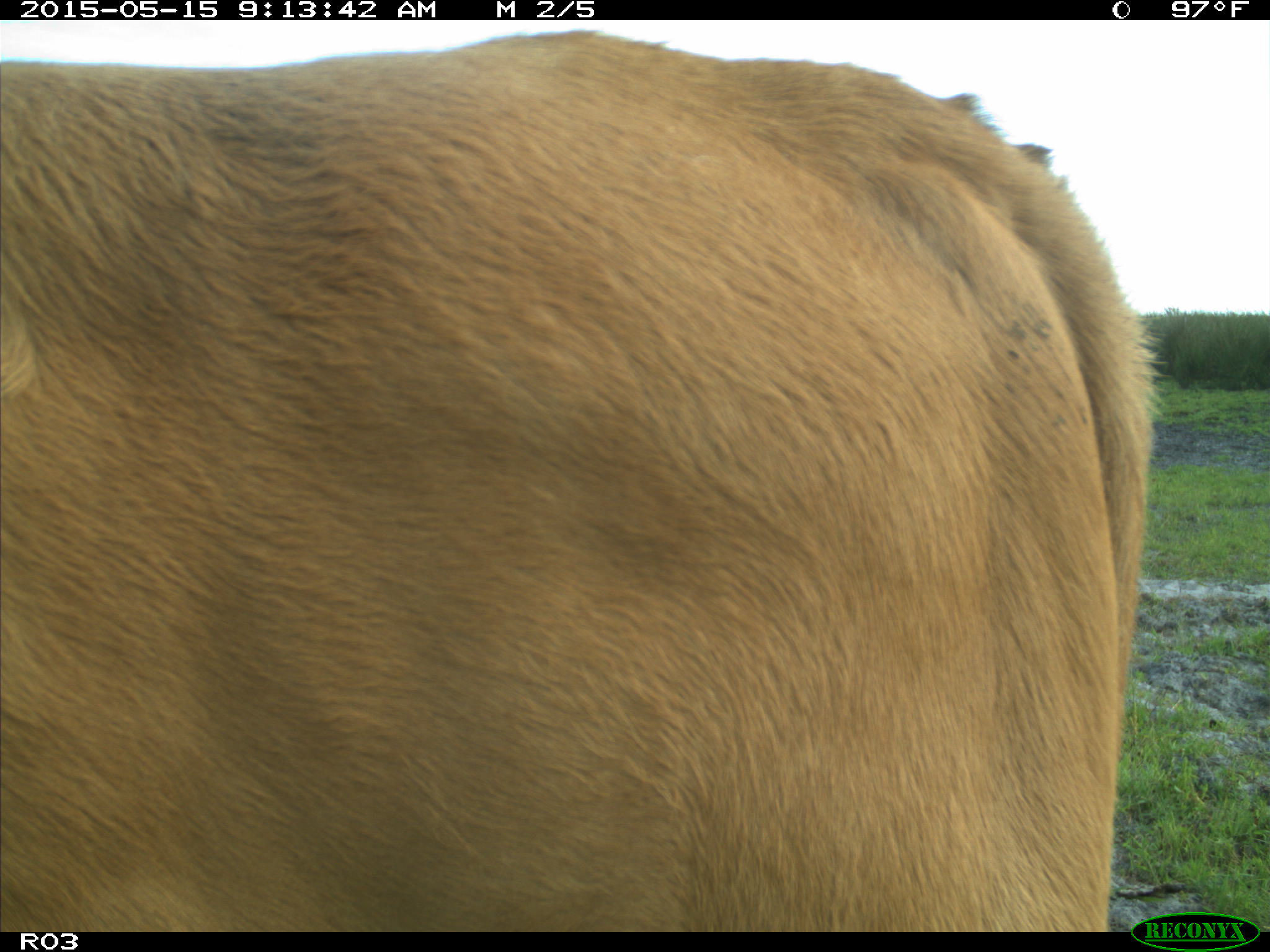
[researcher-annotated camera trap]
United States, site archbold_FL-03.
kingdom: Animalia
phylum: Chordata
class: Mammalia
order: Artiodactyla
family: Bovidae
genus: Bos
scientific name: Bos taurus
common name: domestic cow